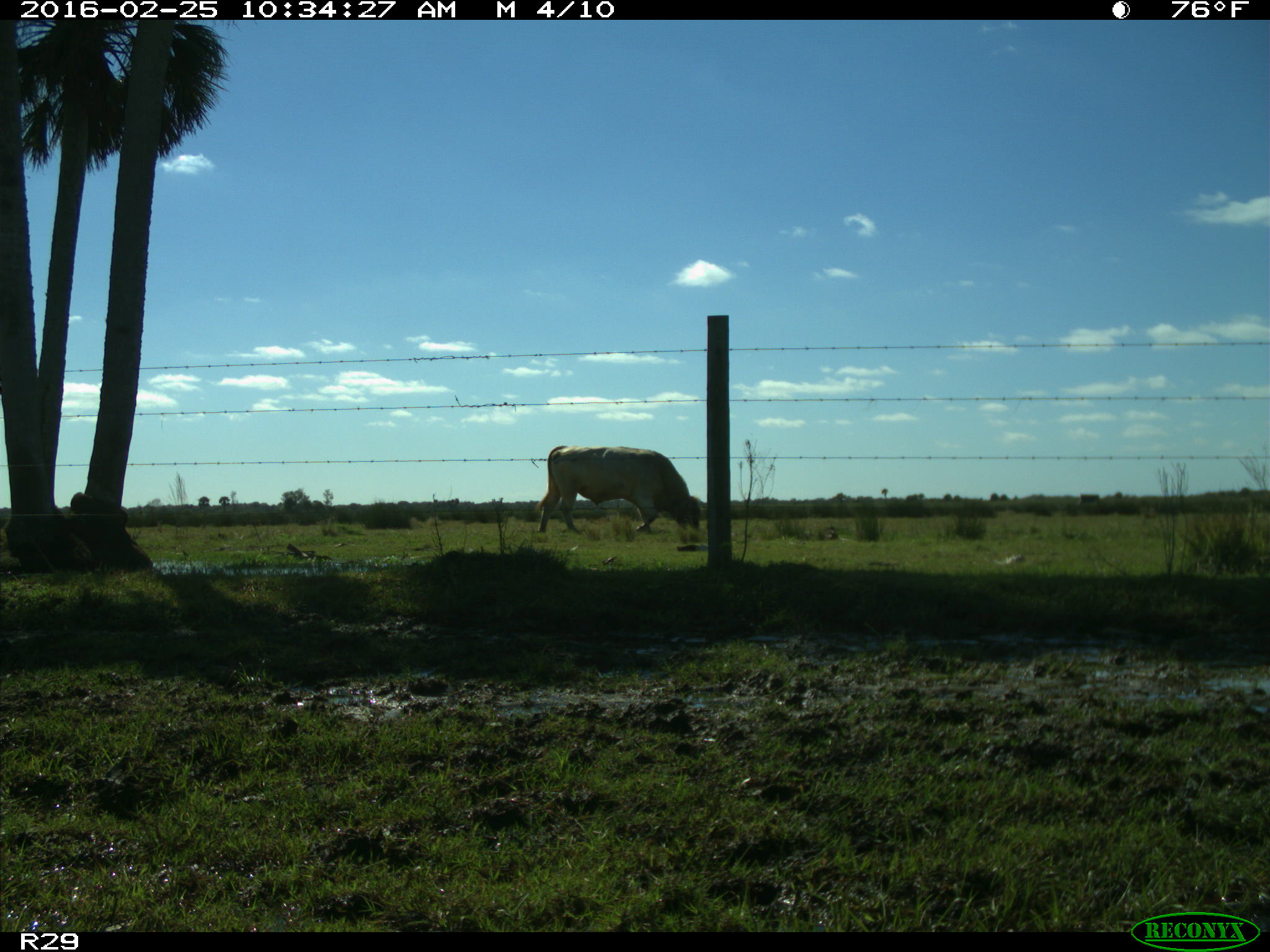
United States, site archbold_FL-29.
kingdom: Animalia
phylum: Chordata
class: Mammalia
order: Artiodactyla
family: Bovidae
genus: Bos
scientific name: Bos taurus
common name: domestic cow